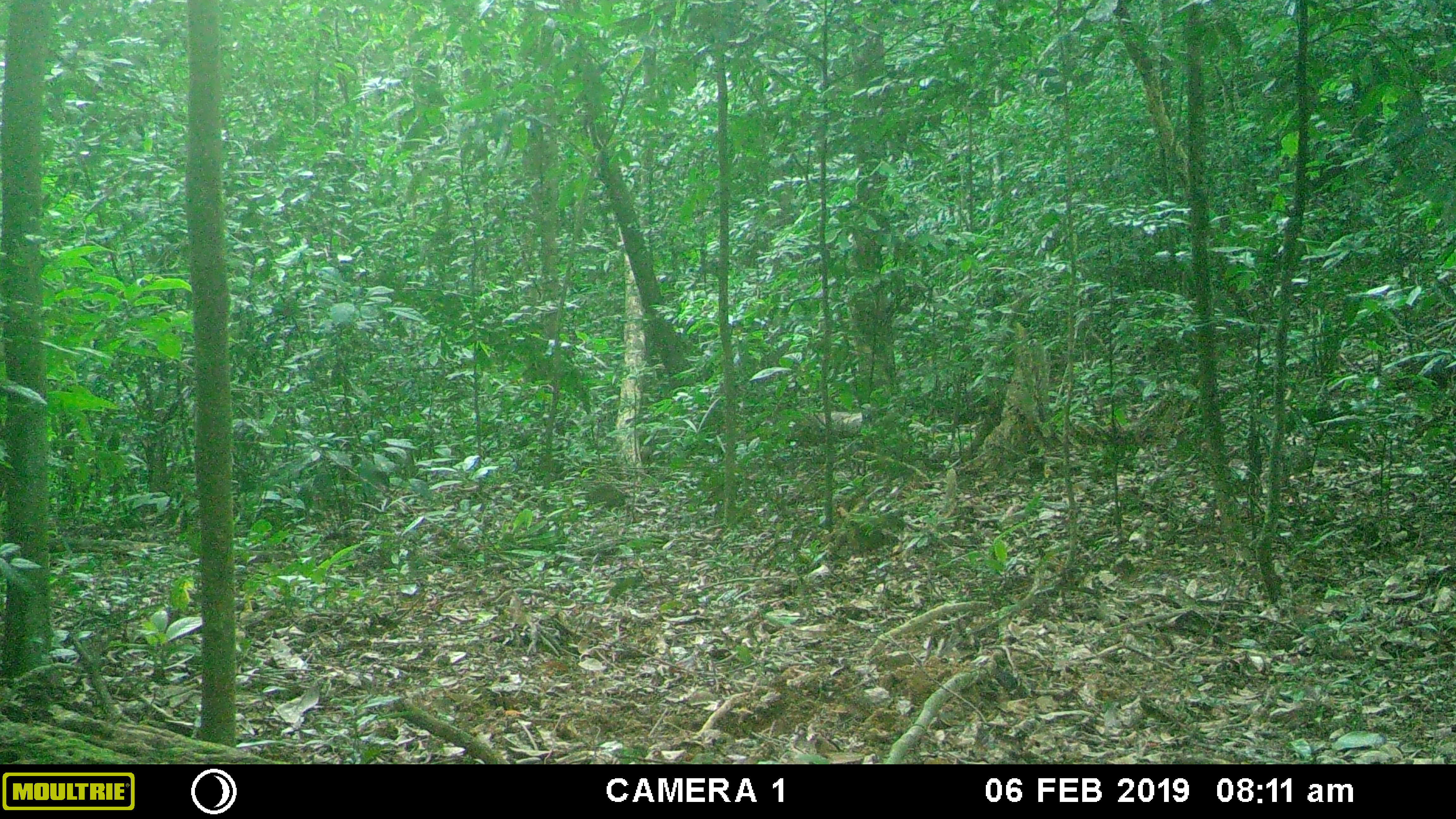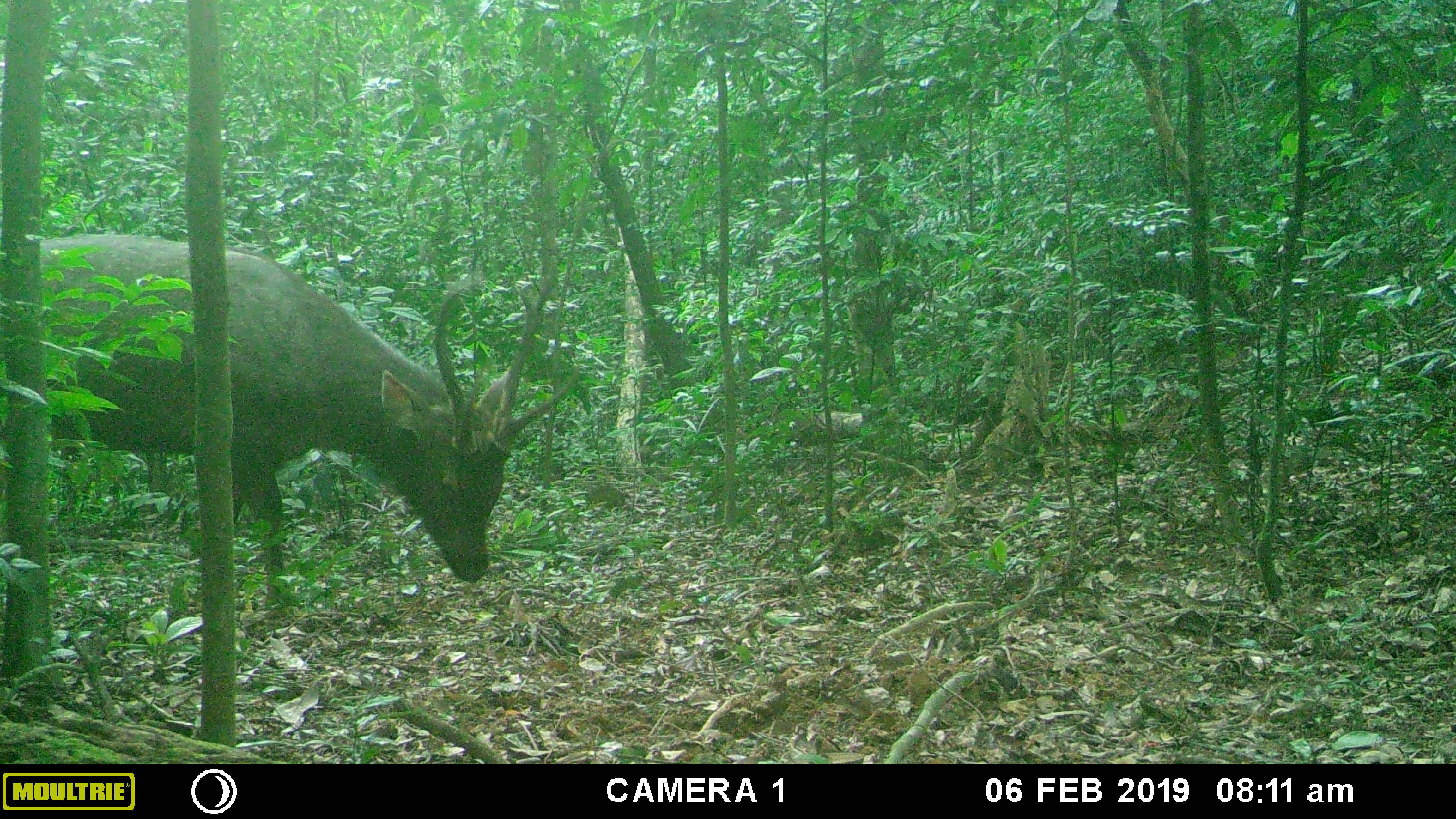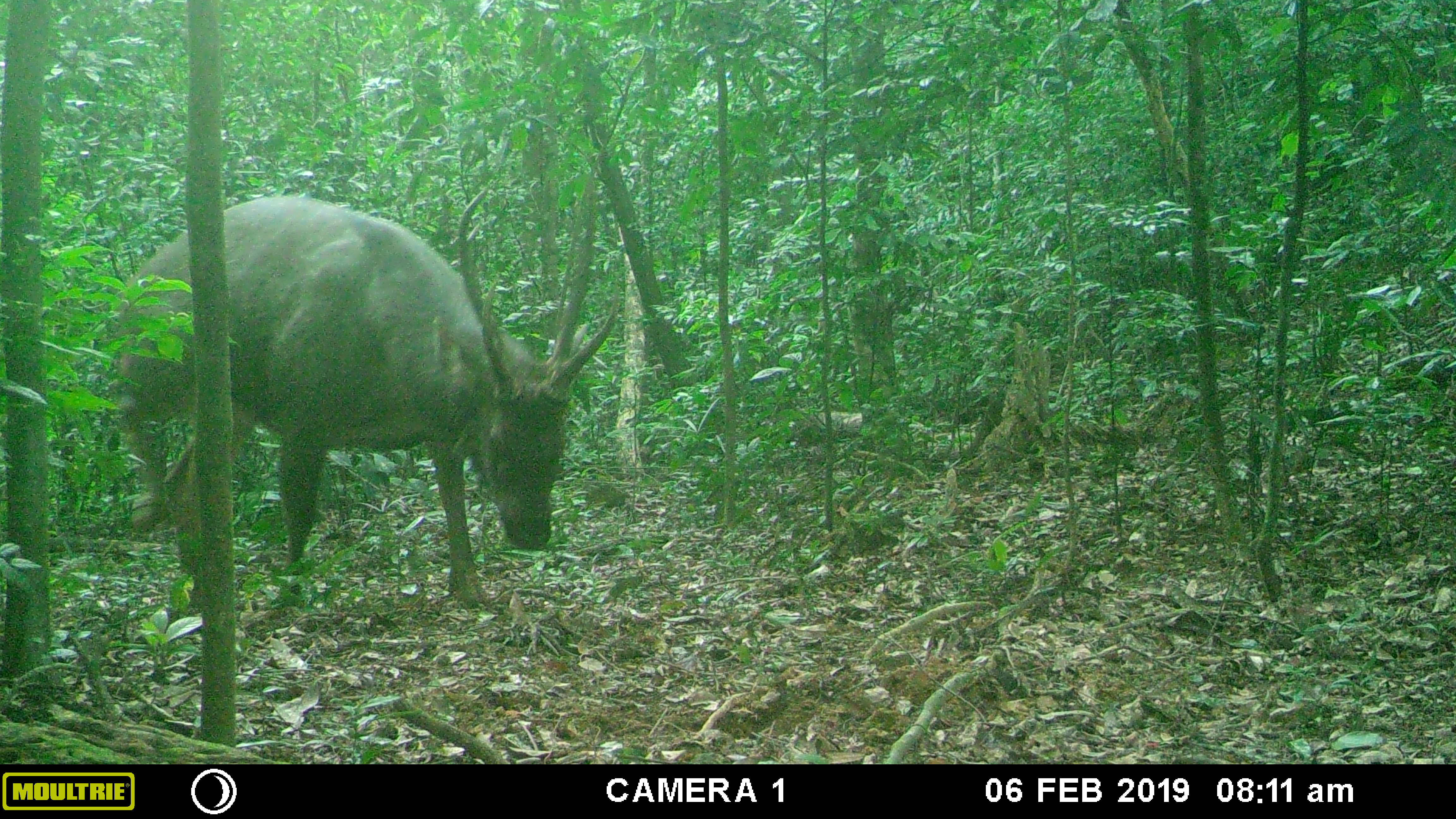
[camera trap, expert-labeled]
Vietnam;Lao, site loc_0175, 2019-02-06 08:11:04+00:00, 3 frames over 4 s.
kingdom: Animalia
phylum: Chordata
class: Mammalia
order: Artiodactyla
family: Cervidae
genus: Rusa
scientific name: Rusa unicolor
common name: sambar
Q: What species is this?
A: Sambar (Rusa unicolor).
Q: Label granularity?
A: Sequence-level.